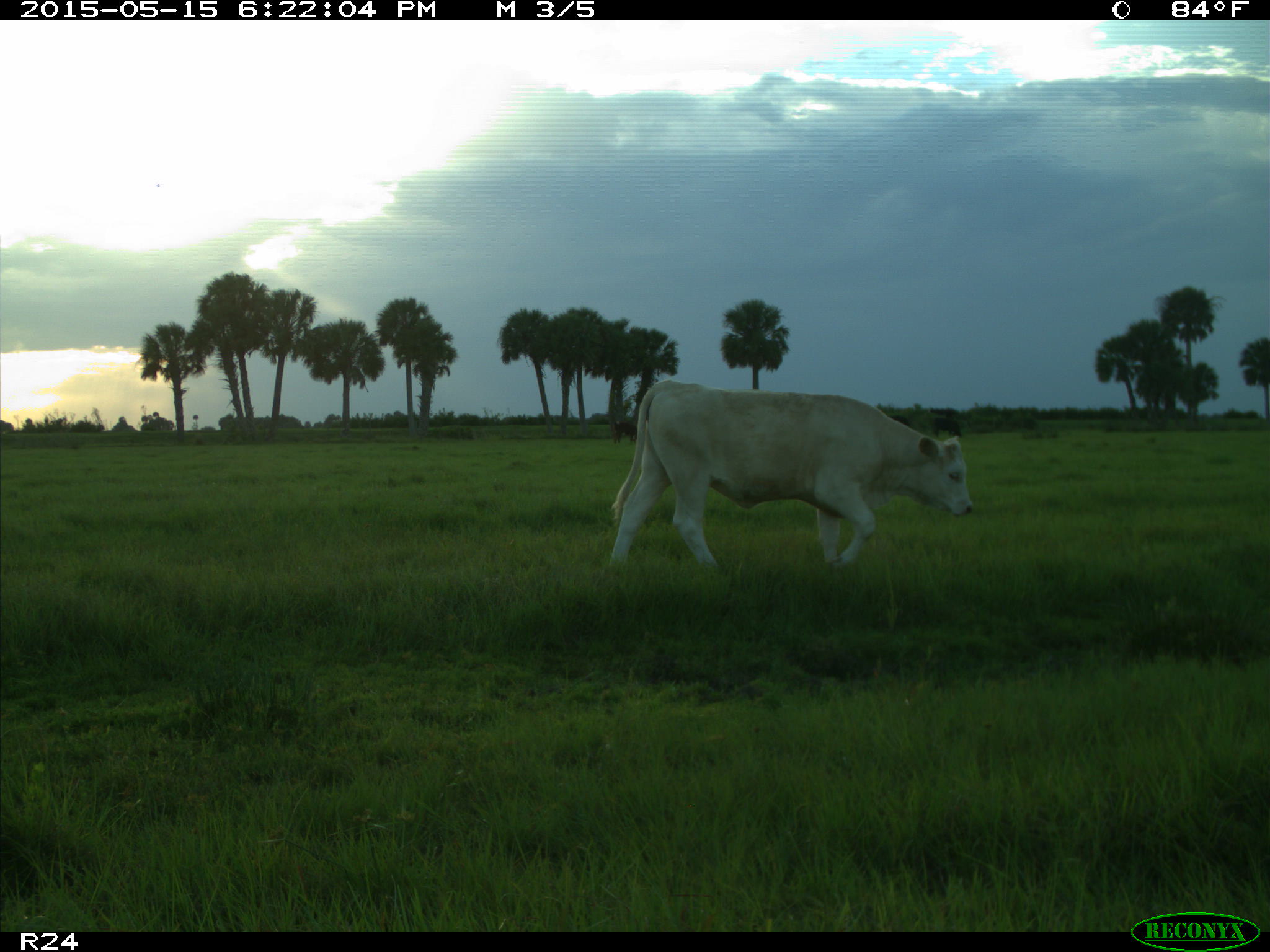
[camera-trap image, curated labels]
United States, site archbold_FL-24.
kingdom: Animalia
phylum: Chordata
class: Mammalia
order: Artiodactyla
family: Bovidae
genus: Bos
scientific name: Bos taurus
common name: domestic cow